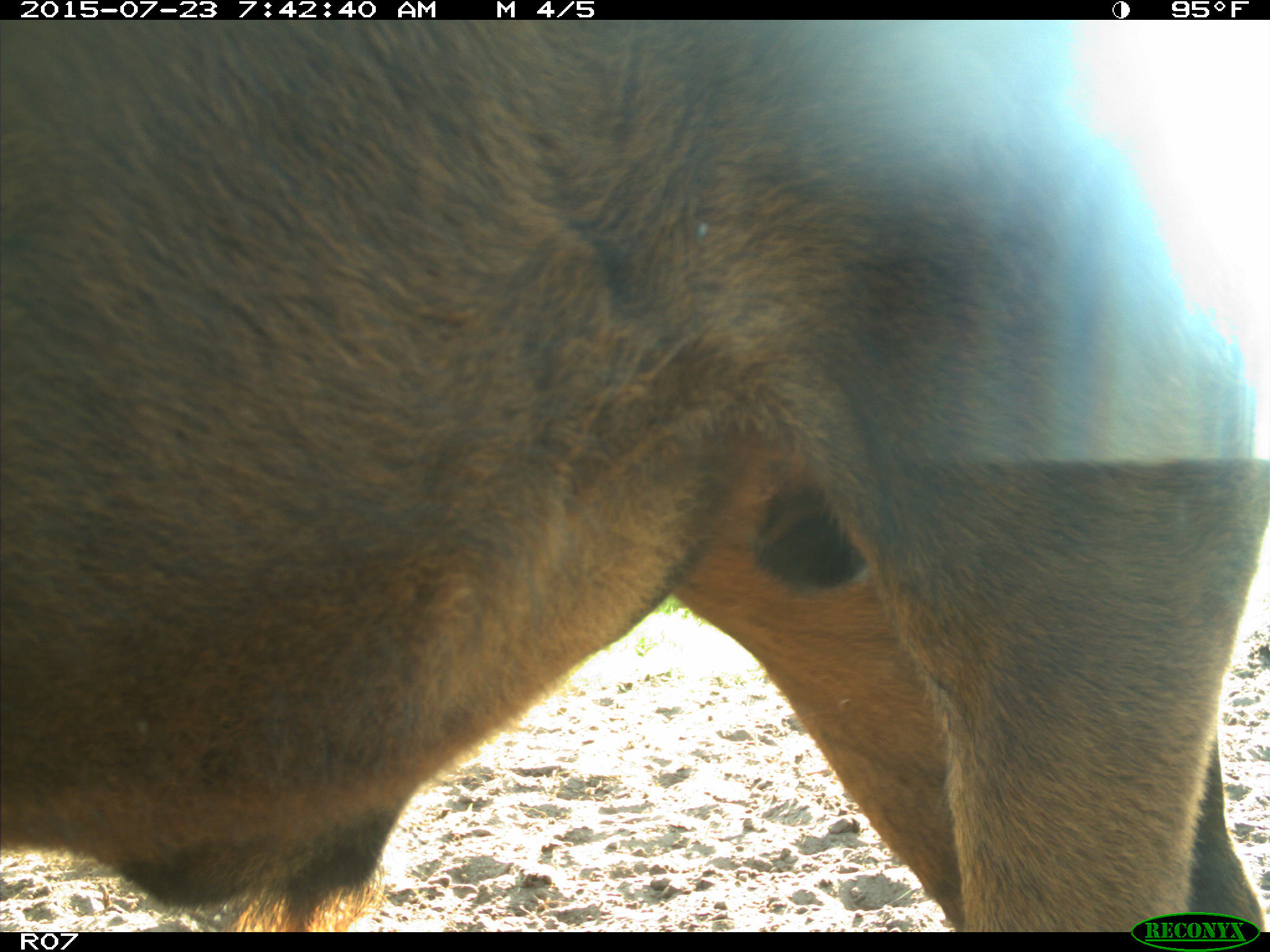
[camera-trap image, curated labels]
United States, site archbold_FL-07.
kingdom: Animalia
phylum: Chordata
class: Mammalia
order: Artiodactyla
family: Bovidae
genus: Bos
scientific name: Bos taurus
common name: domestic cow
Bos taurus (domestic cow).